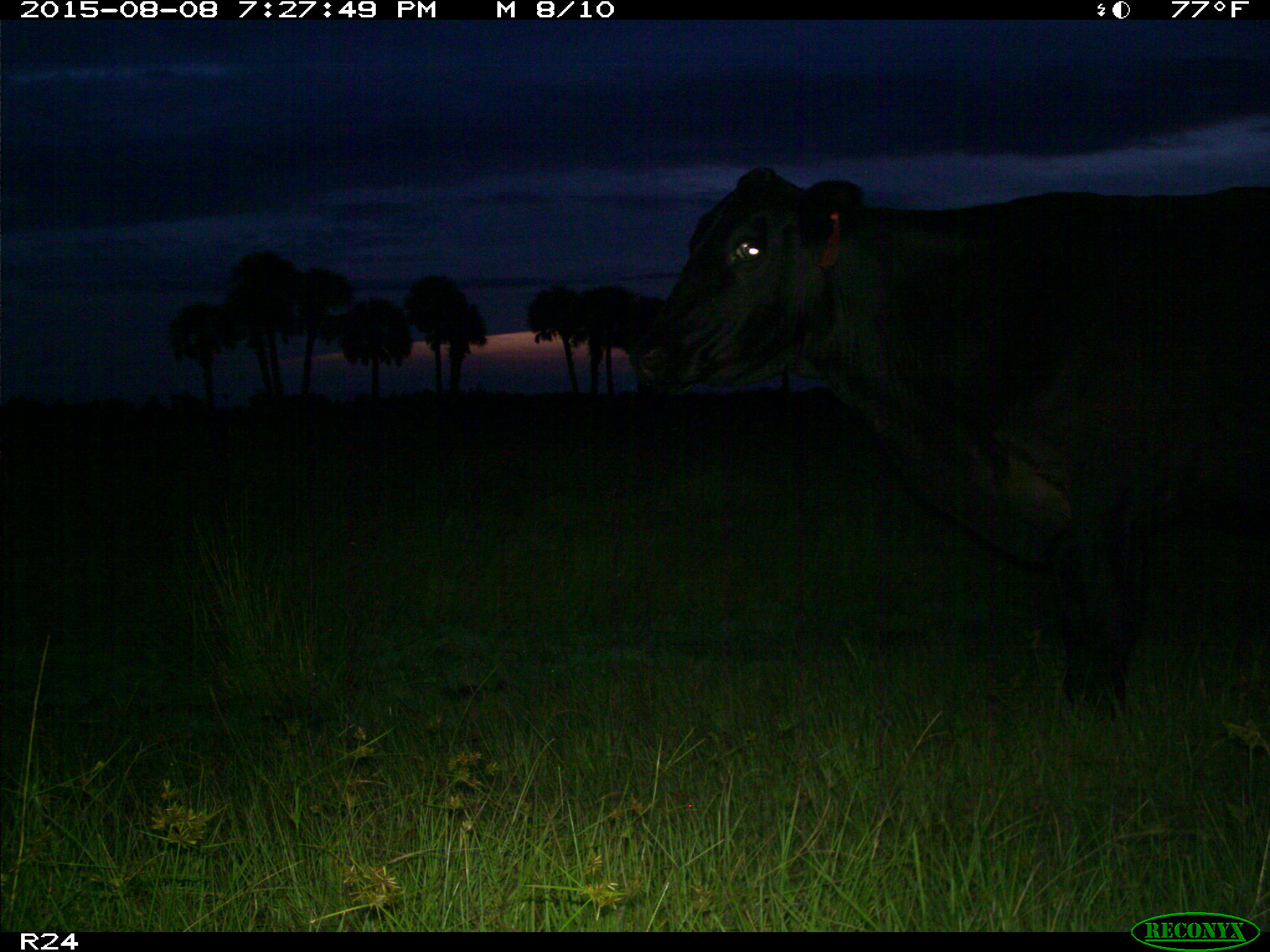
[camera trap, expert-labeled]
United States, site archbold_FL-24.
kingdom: Animalia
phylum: Chordata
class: Mammalia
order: Artiodactyla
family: Bovidae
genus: Bos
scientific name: Bos taurus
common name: domestic cow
Bos taurus (domestic cow).